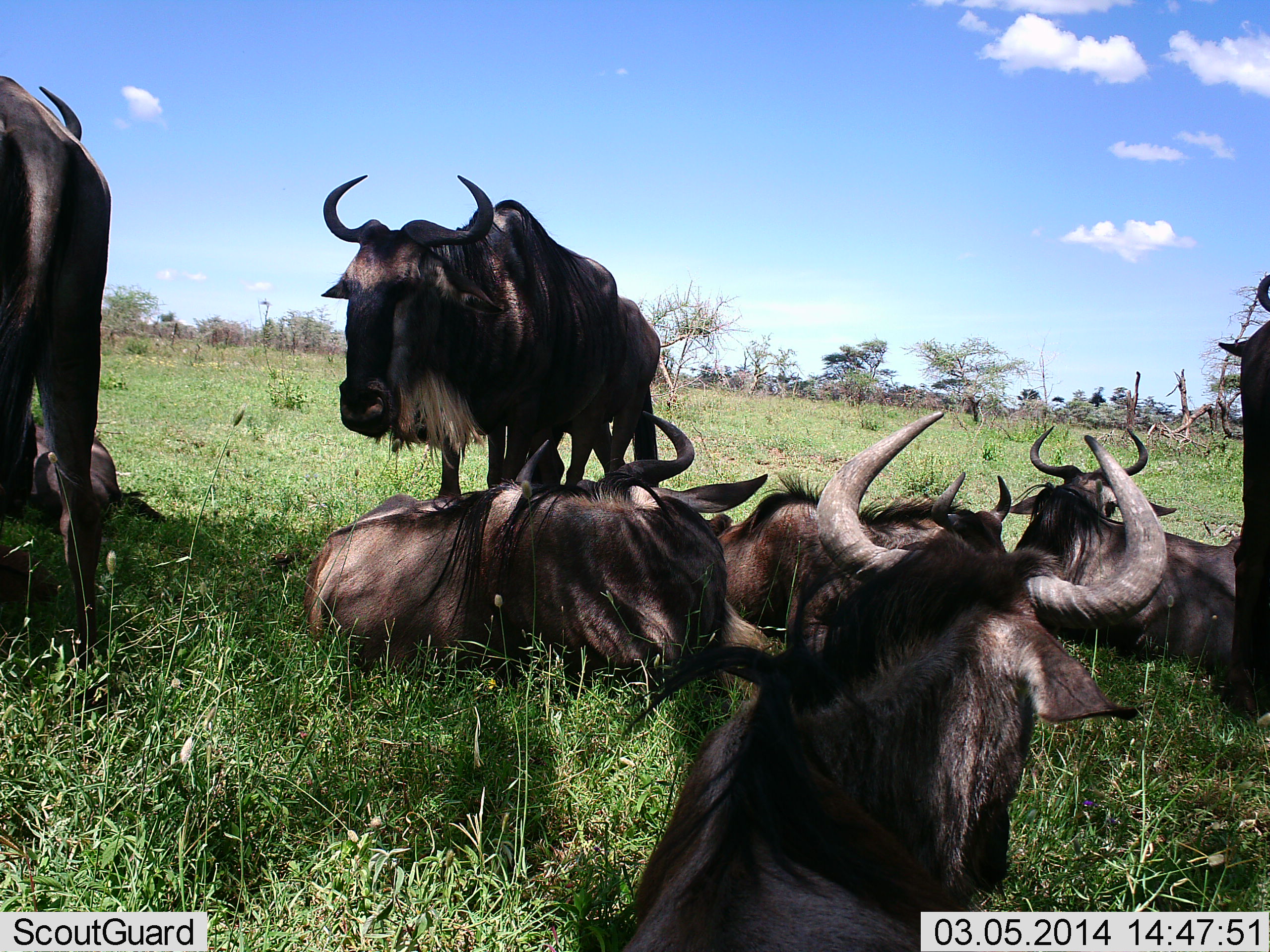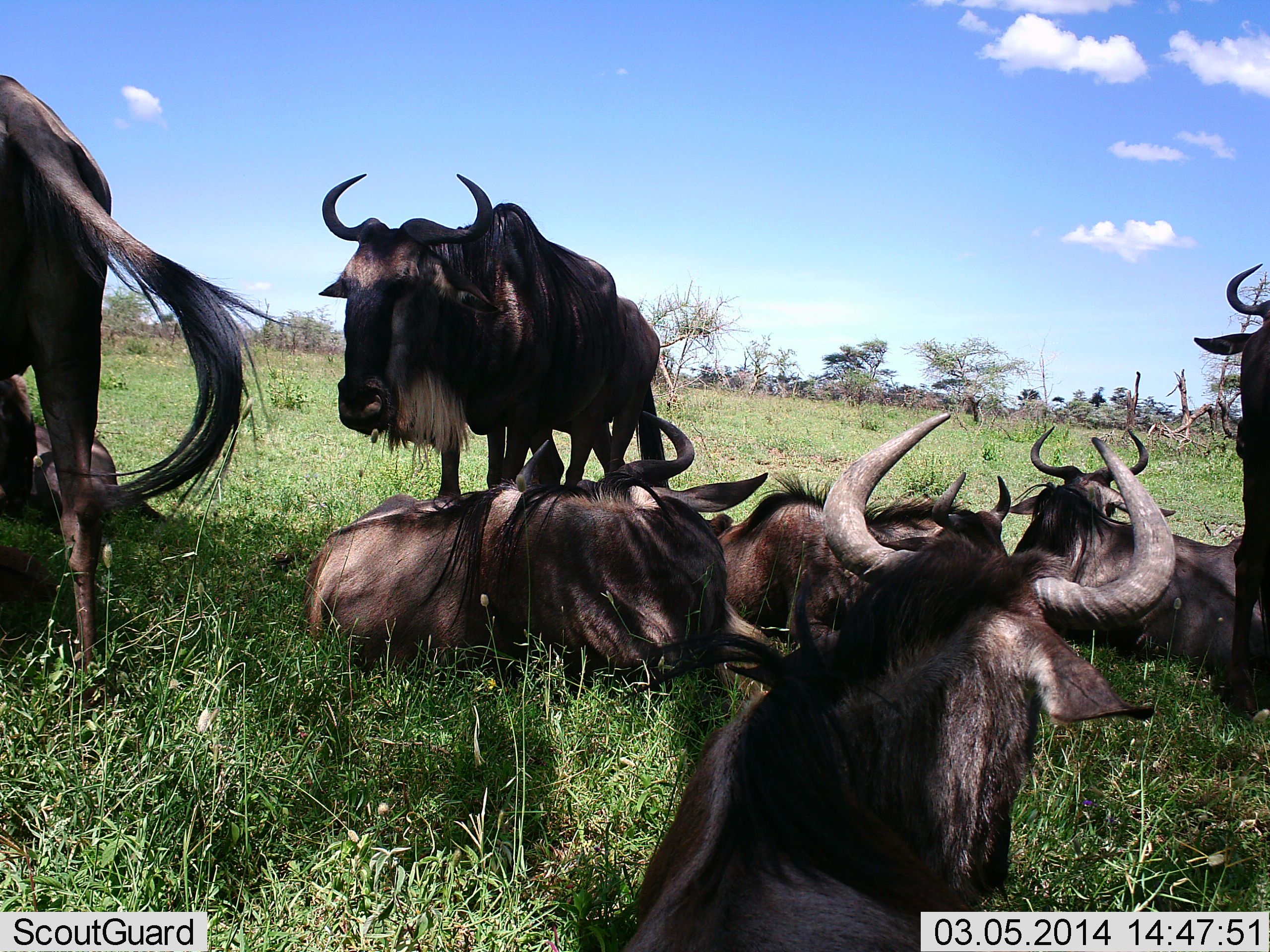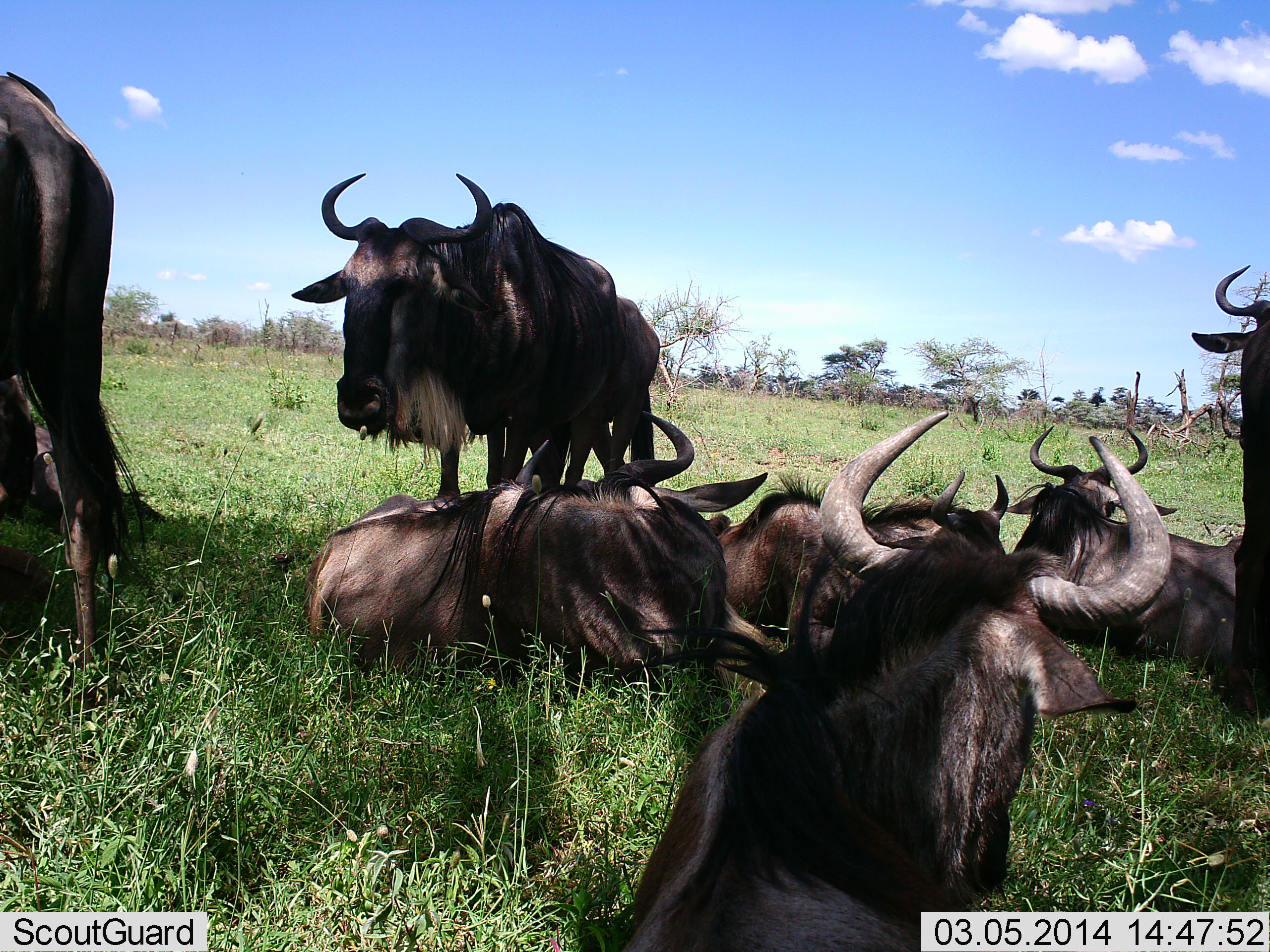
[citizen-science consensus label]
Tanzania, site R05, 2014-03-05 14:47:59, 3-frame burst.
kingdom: Animalia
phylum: Chordata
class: Mammalia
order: Artiodactyla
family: Bovidae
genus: Connochaetes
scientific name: Connochaetes taurinus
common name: blue wildebeest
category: wildebeest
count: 8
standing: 80%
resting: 100%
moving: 0%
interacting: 0%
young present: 0%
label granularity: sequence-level